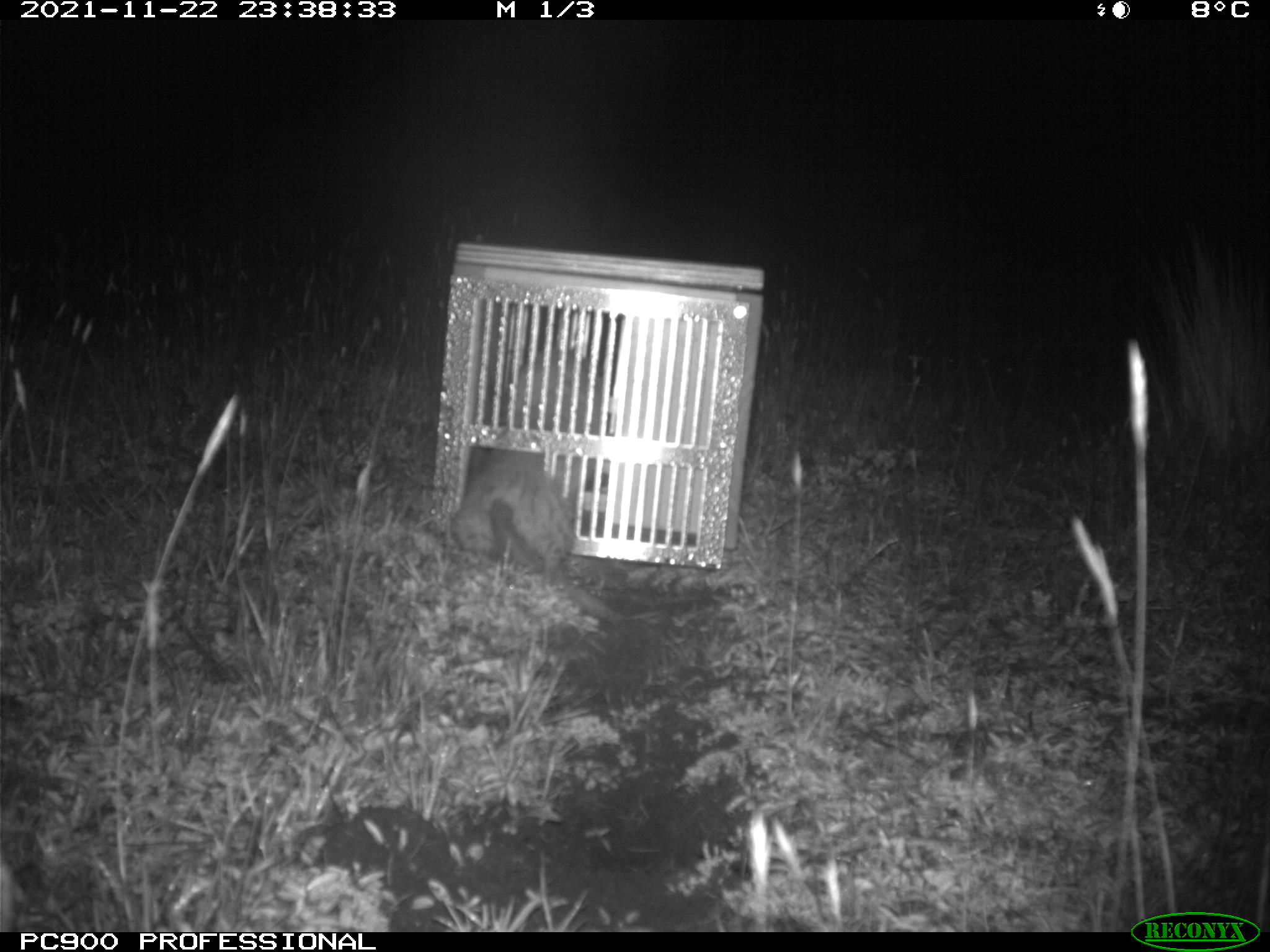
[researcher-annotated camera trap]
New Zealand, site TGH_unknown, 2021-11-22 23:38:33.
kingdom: Animalia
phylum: Chordata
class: Mammalia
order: Carnivora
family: Mustelidae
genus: Mustela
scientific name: Mustela furo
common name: ferret